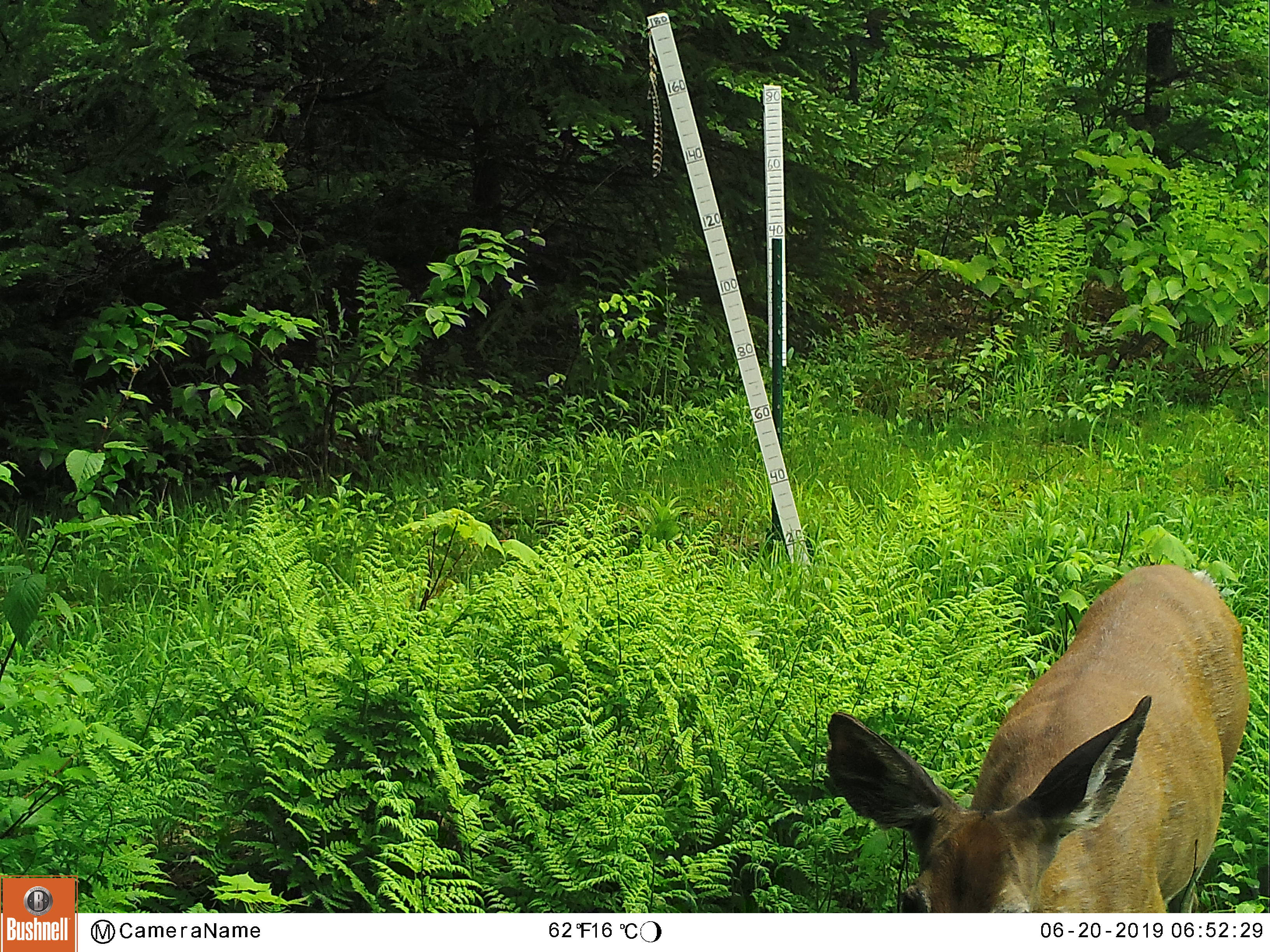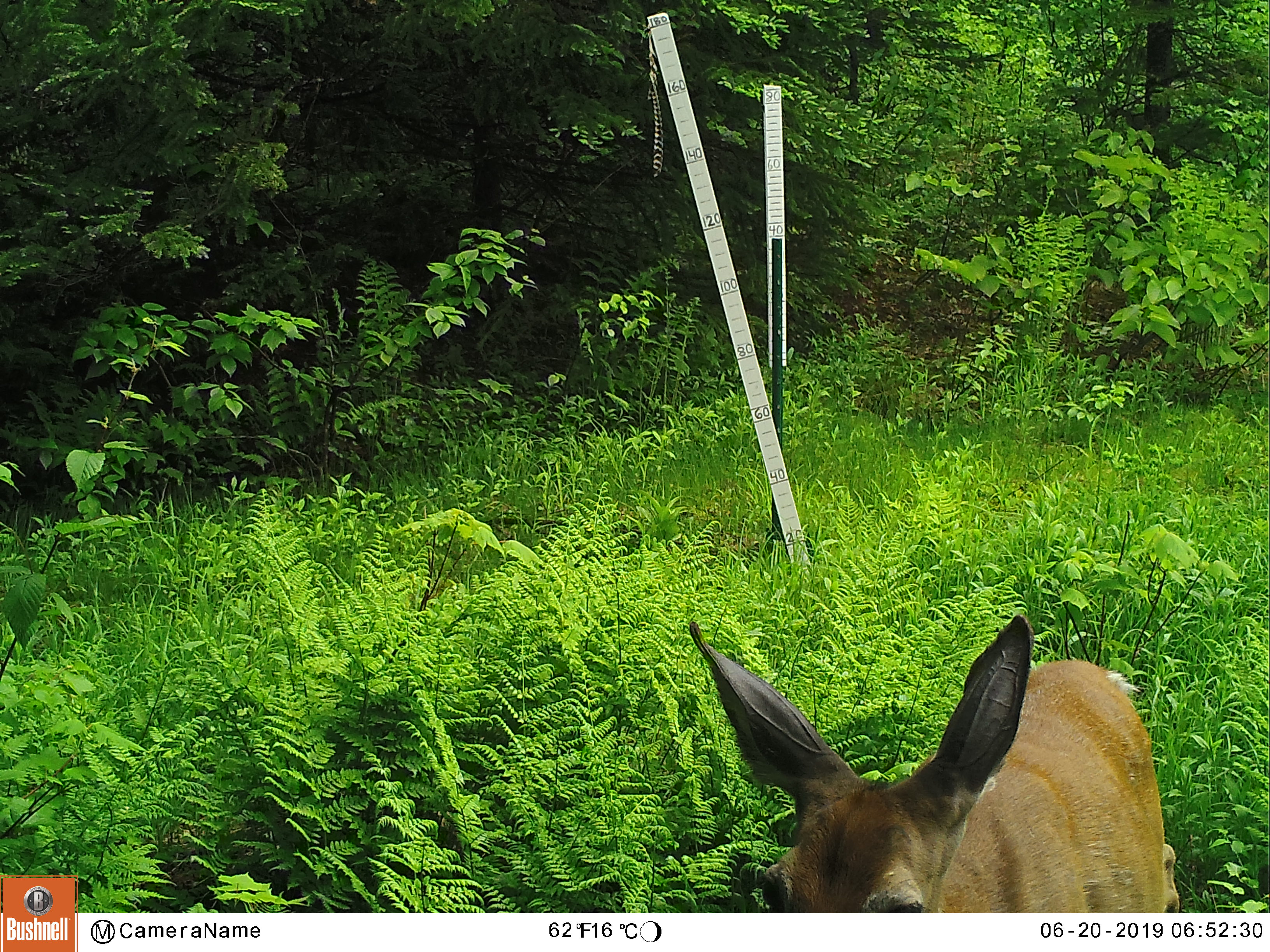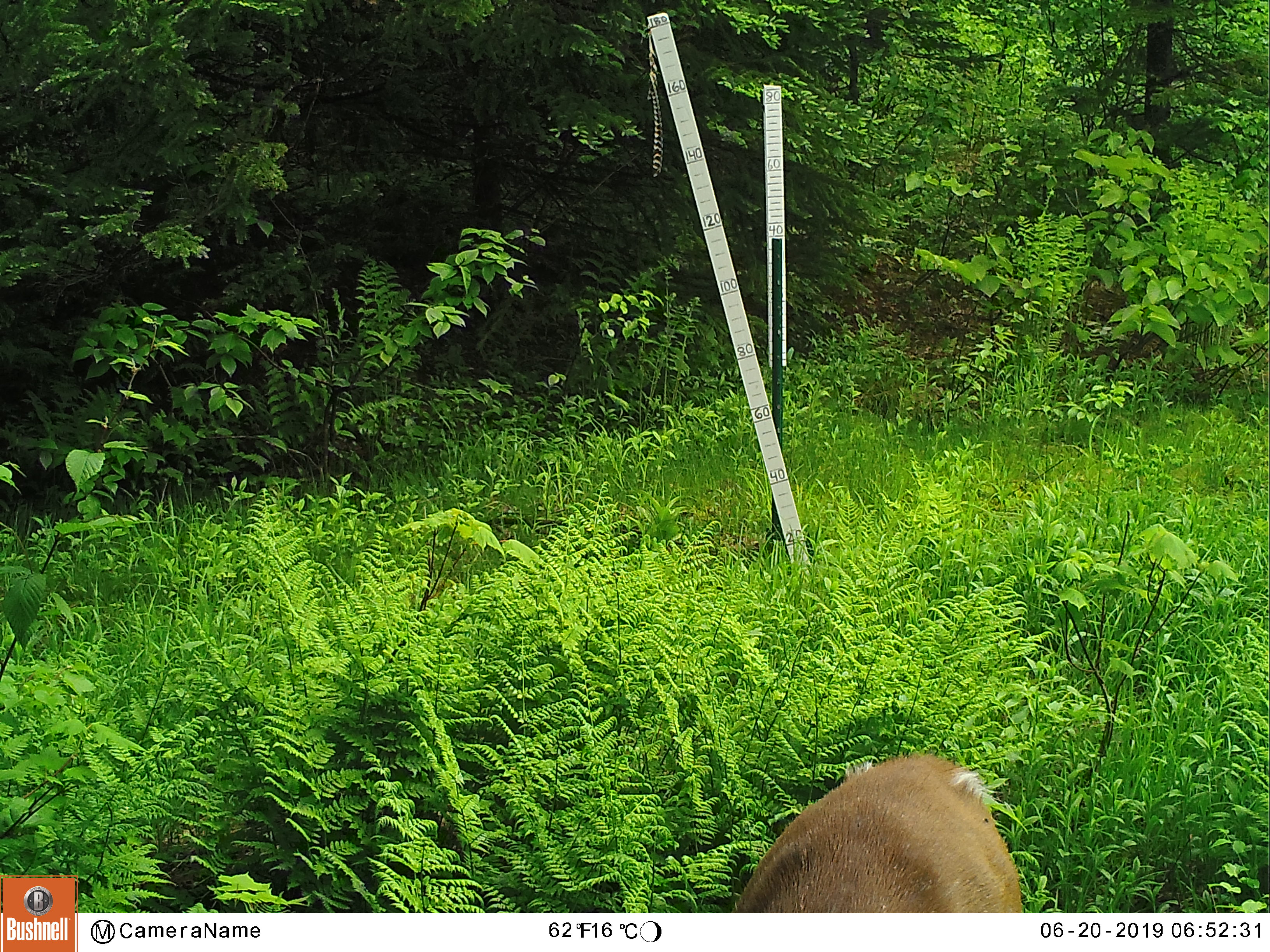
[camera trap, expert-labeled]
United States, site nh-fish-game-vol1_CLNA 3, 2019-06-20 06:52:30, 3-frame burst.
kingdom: Animalia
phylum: Chordata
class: Mammalia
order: Artiodactyla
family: Cervidae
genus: Odocoileus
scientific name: Odocoileus virginianus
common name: white-tailed deer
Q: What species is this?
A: White-tailed deer (Odocoileus virginianus).